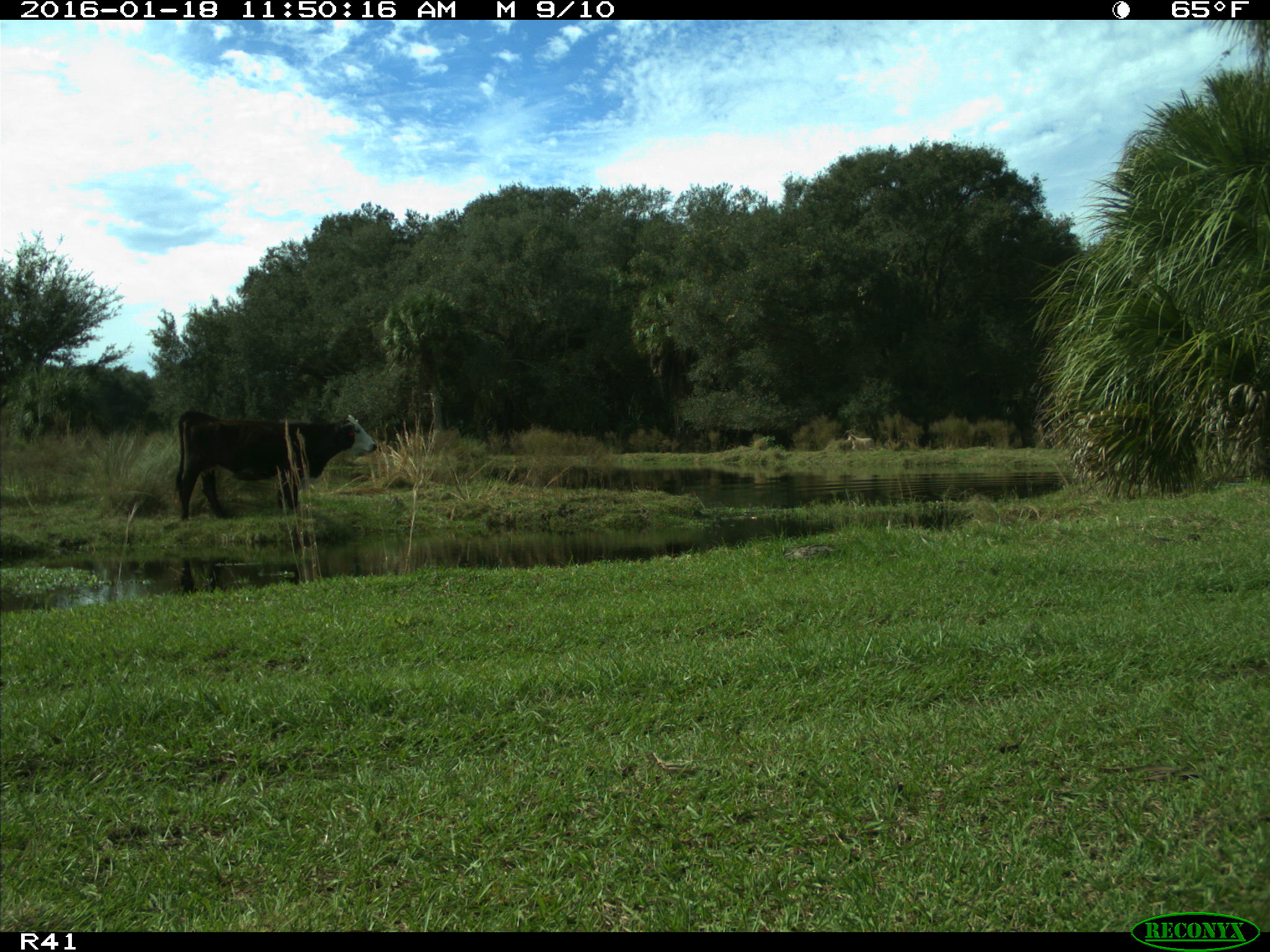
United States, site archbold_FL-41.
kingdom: Animalia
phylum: Chordata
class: Mammalia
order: Artiodactyla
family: Bovidae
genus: Bos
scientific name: Bos taurus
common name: domestic cow